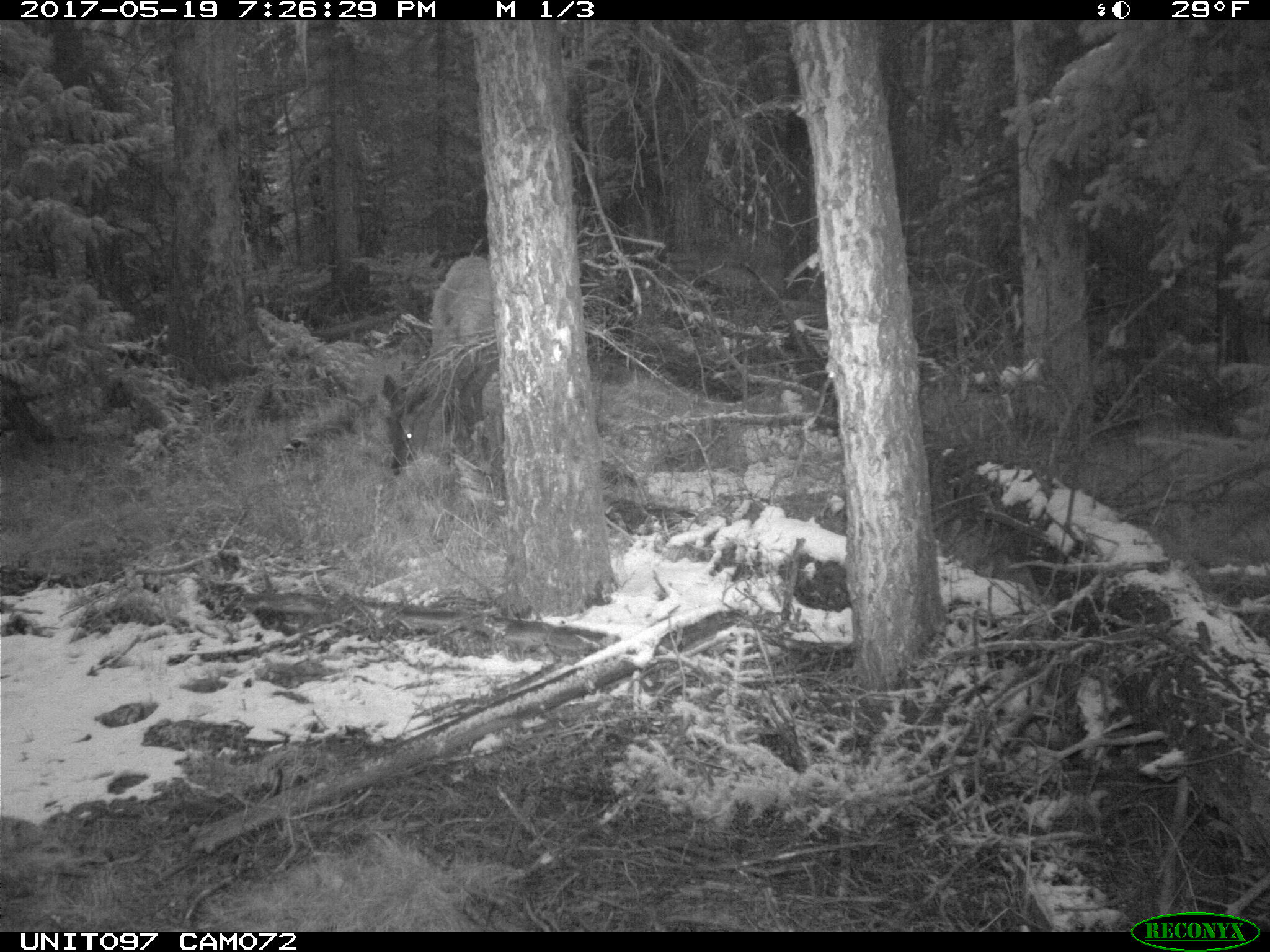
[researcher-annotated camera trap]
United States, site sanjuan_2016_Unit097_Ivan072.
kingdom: Animalia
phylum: Chordata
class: Mammalia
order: Artiodactyla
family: Cervidae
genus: Cervus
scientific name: Cervus elaphus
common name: red deer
Cervus elaphus (red deer).